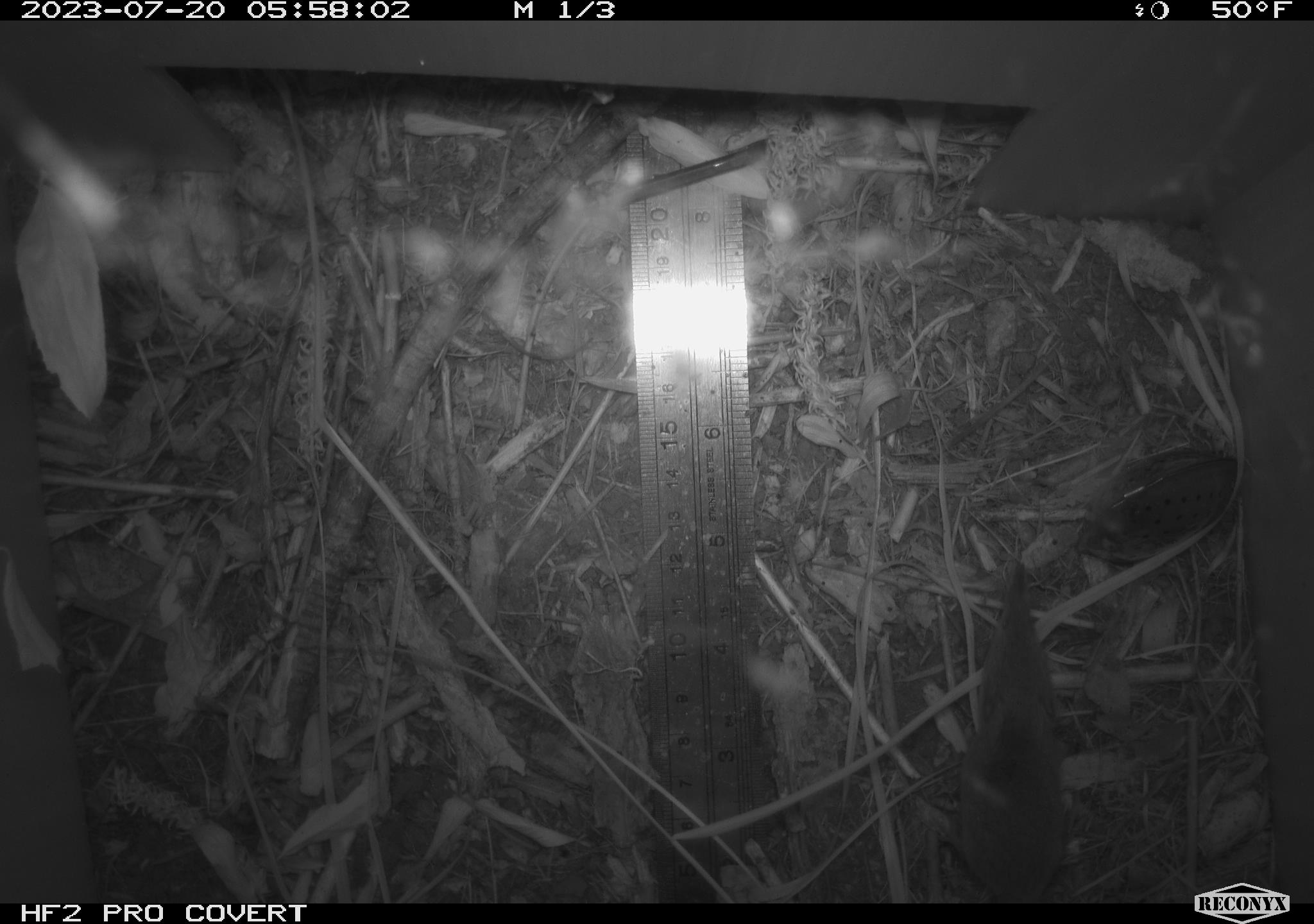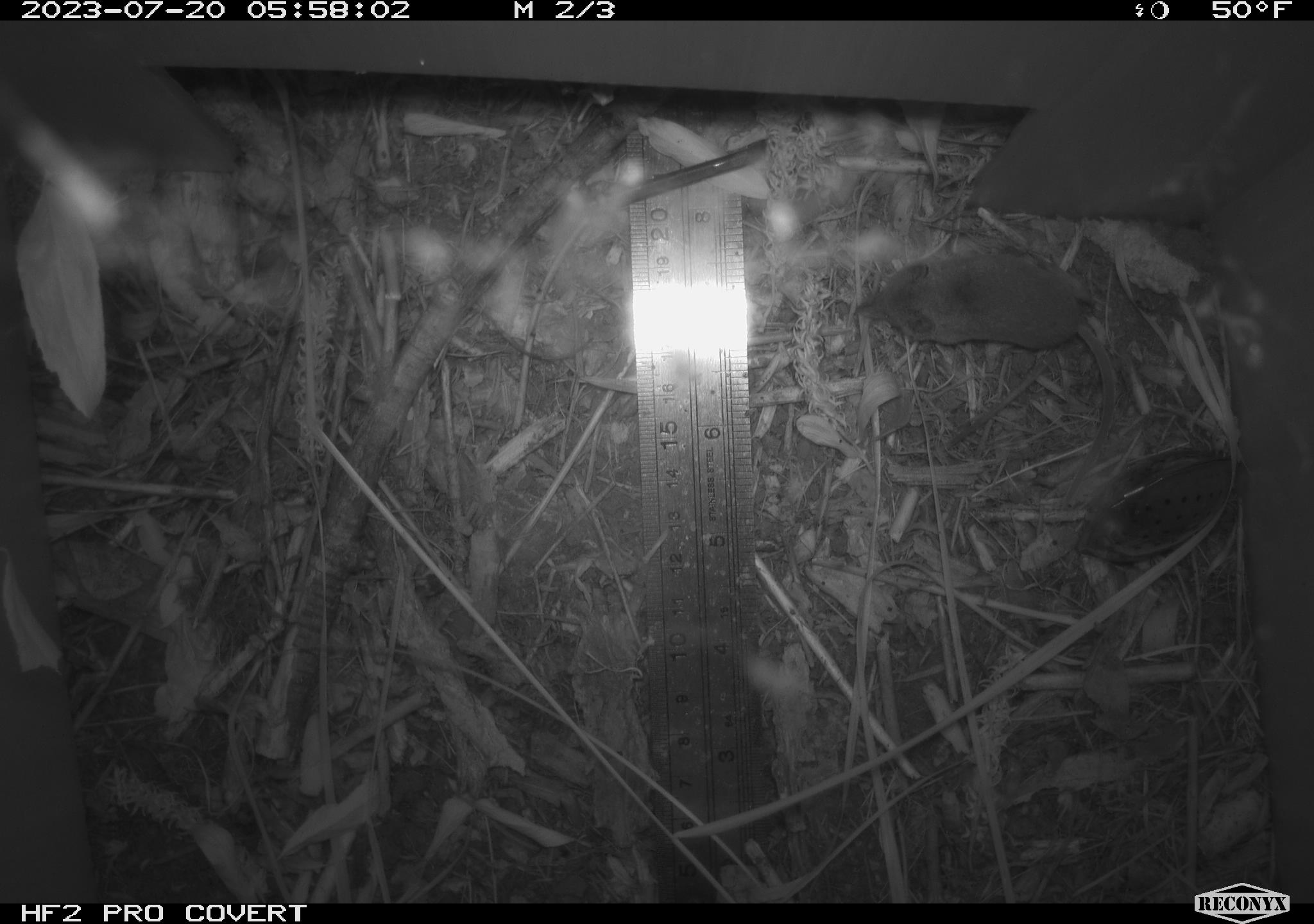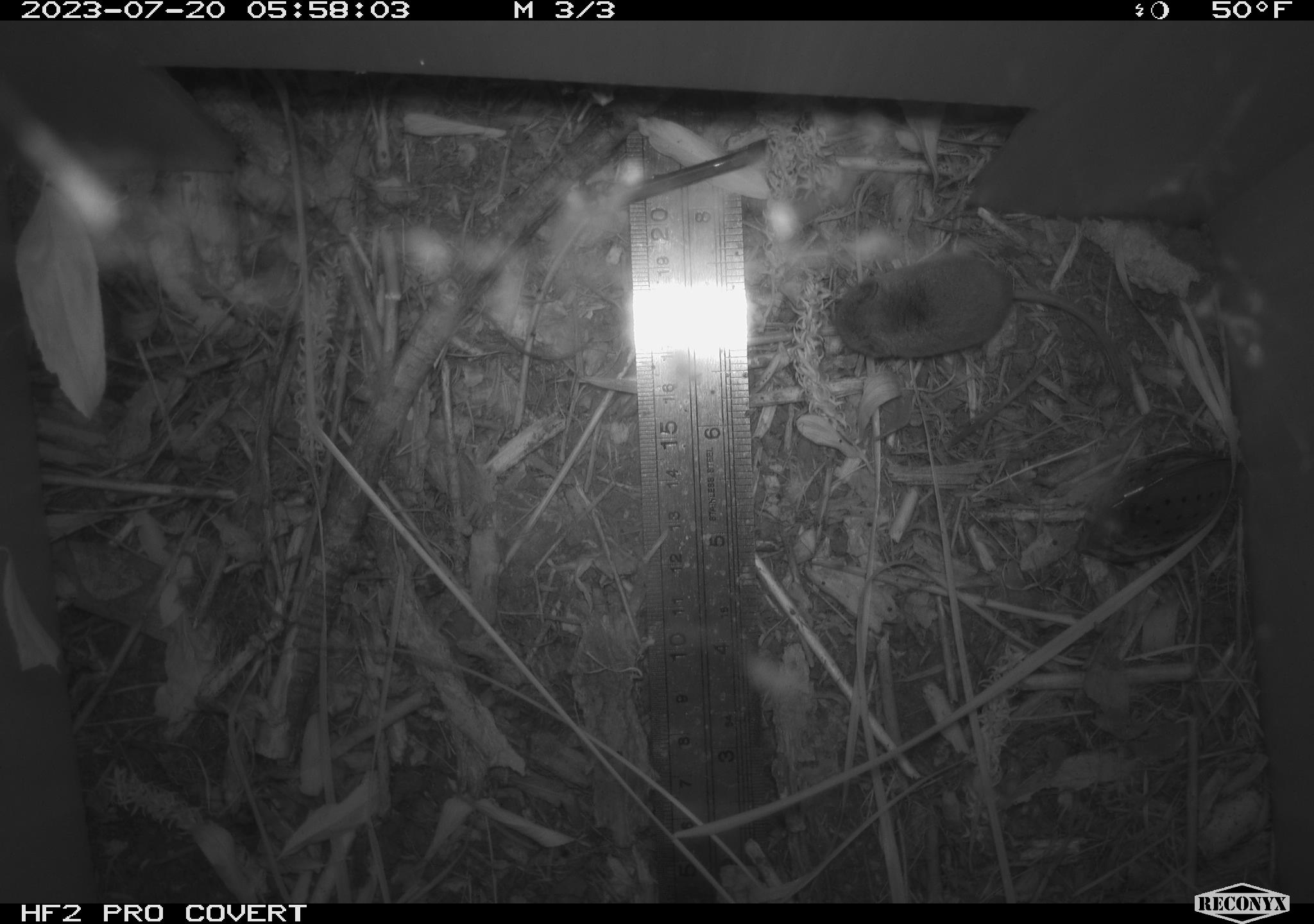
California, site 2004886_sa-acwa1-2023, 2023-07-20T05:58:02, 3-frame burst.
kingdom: Animalia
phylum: Chordata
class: Mammalia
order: Eulipotyphla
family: Soricidae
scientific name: Soricidae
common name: shrews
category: soricidae family